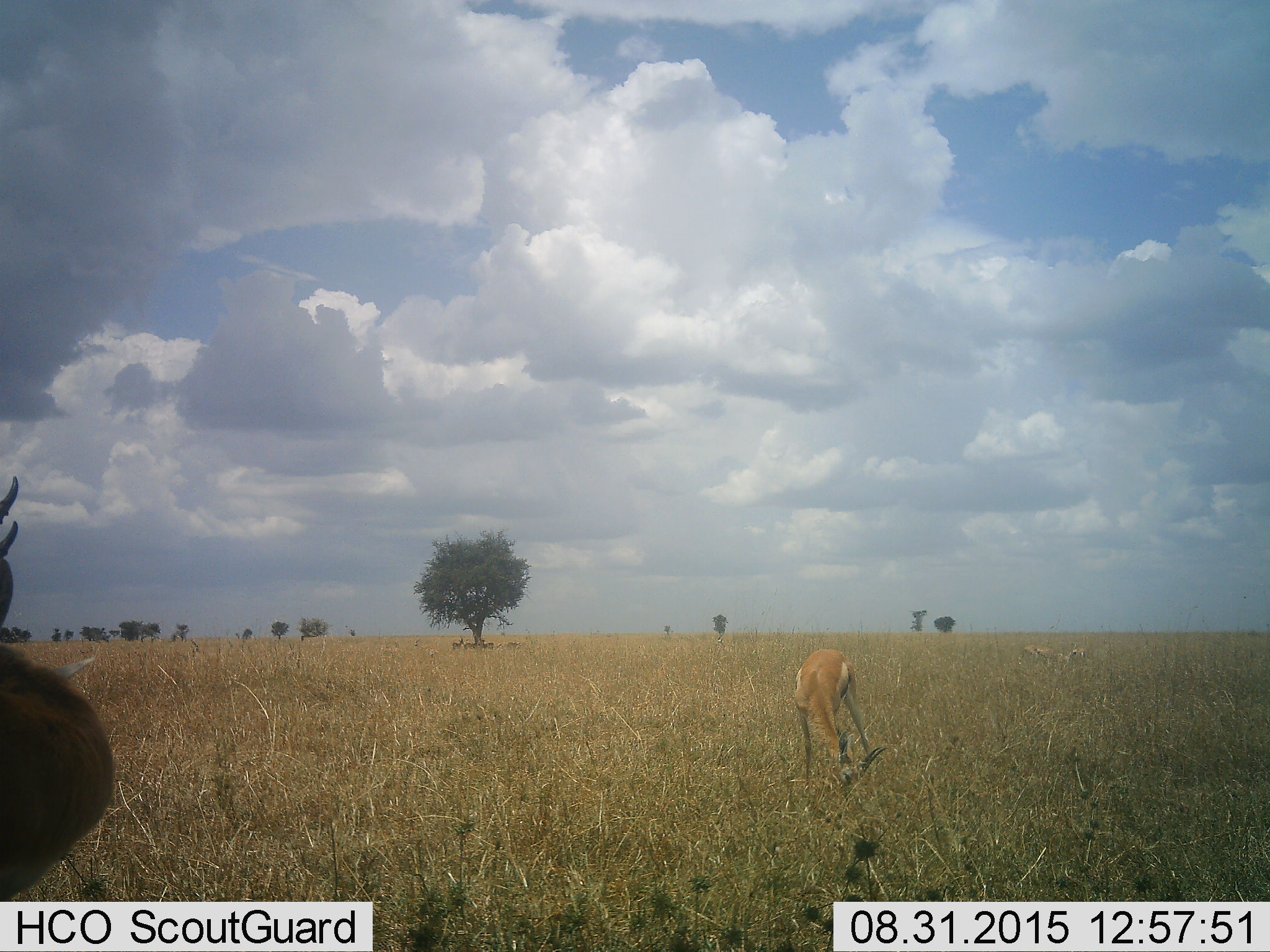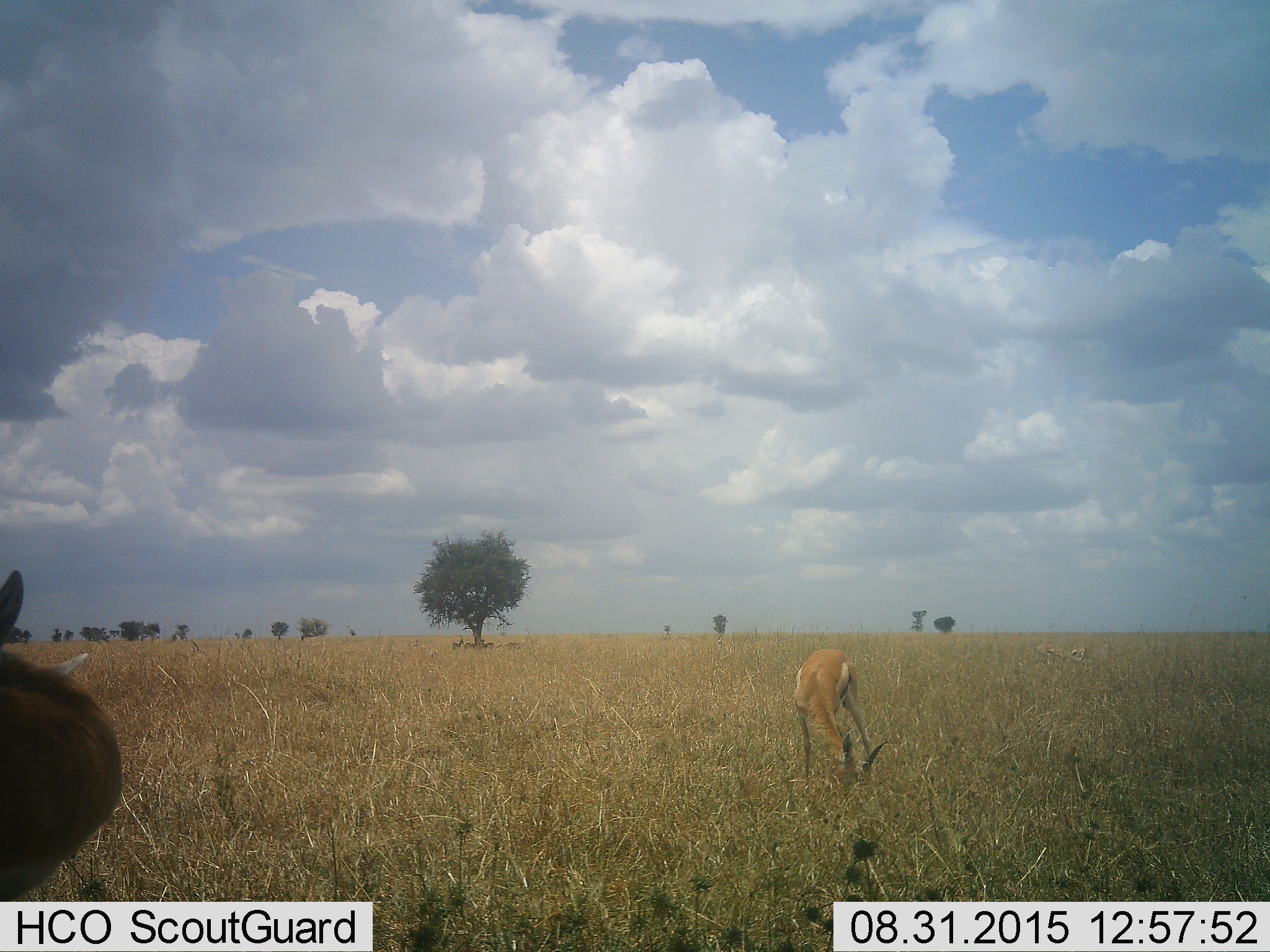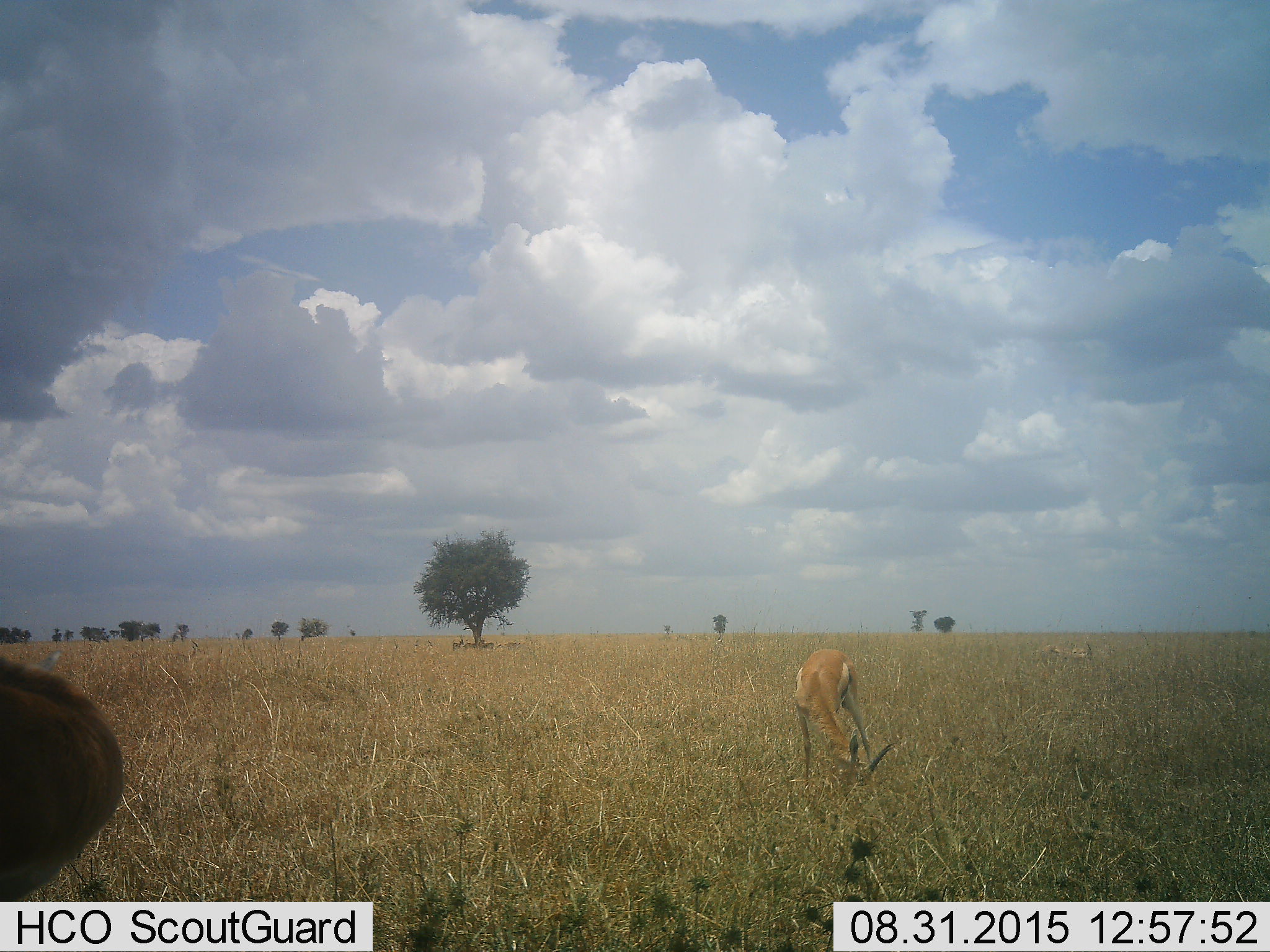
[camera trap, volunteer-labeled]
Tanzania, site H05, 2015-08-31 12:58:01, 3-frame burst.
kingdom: Animalia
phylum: Chordata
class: Mammalia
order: Artiodactyla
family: Bovidae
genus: Eudorcas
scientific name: Eudorcas thomsonii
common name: thomson's gazelle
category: gazellethomsons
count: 2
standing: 80%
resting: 30%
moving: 40%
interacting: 0%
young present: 0%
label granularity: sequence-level